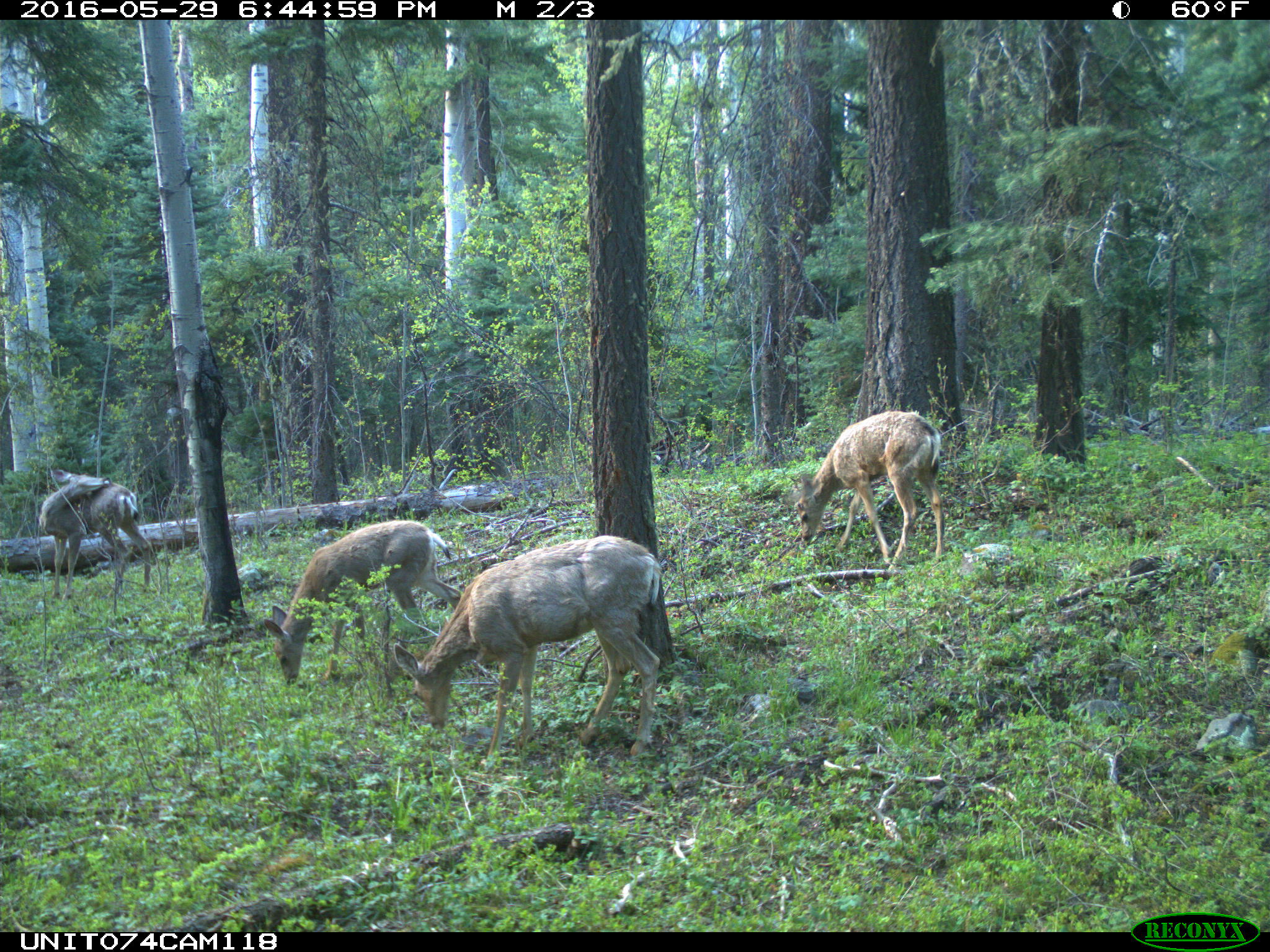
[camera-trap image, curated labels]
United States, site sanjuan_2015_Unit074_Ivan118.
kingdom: Animalia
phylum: Chordata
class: Mammalia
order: Artiodactyla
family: Cervidae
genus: Odocoileus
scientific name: Odocoileus hemionus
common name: mule deer